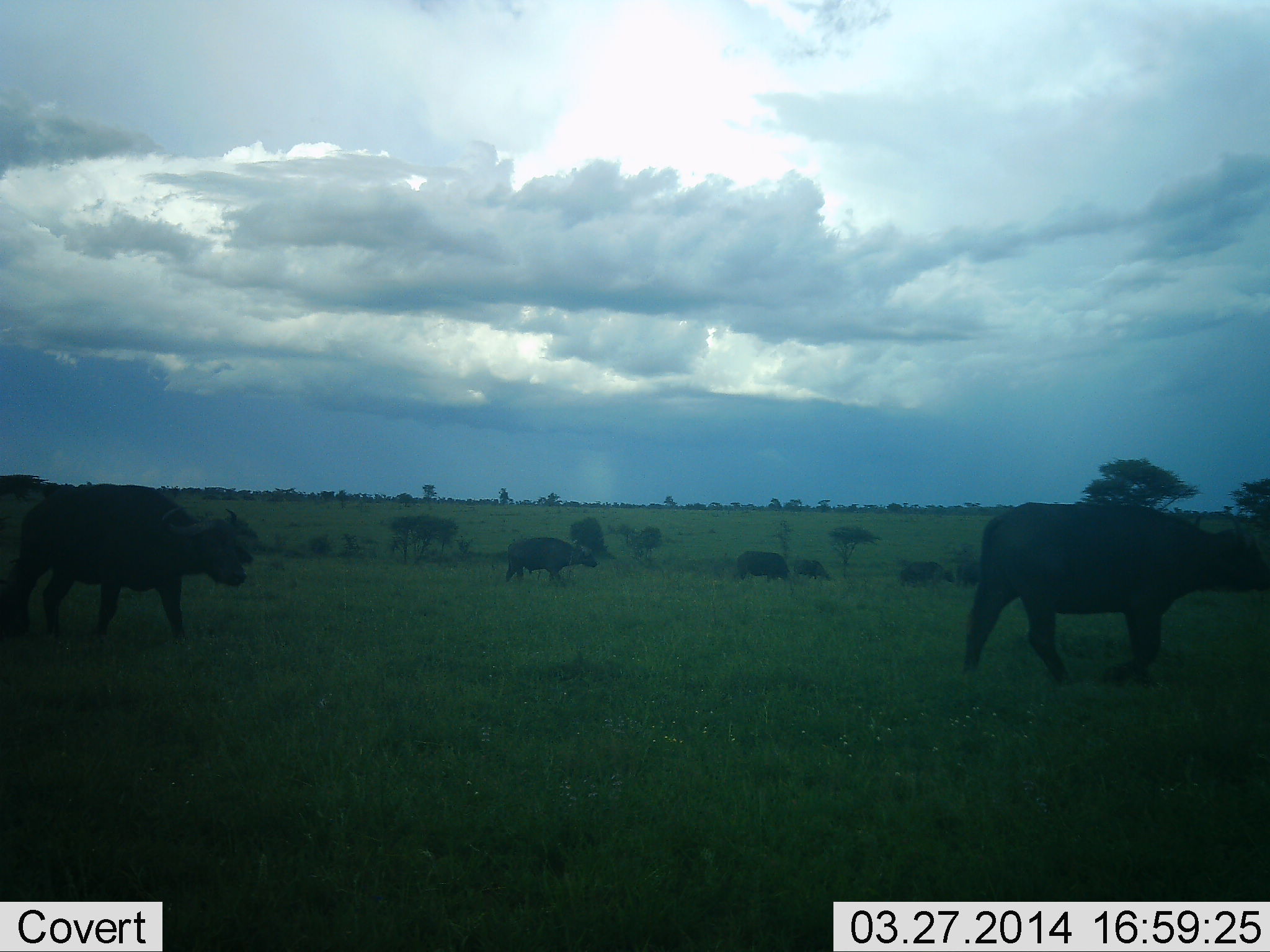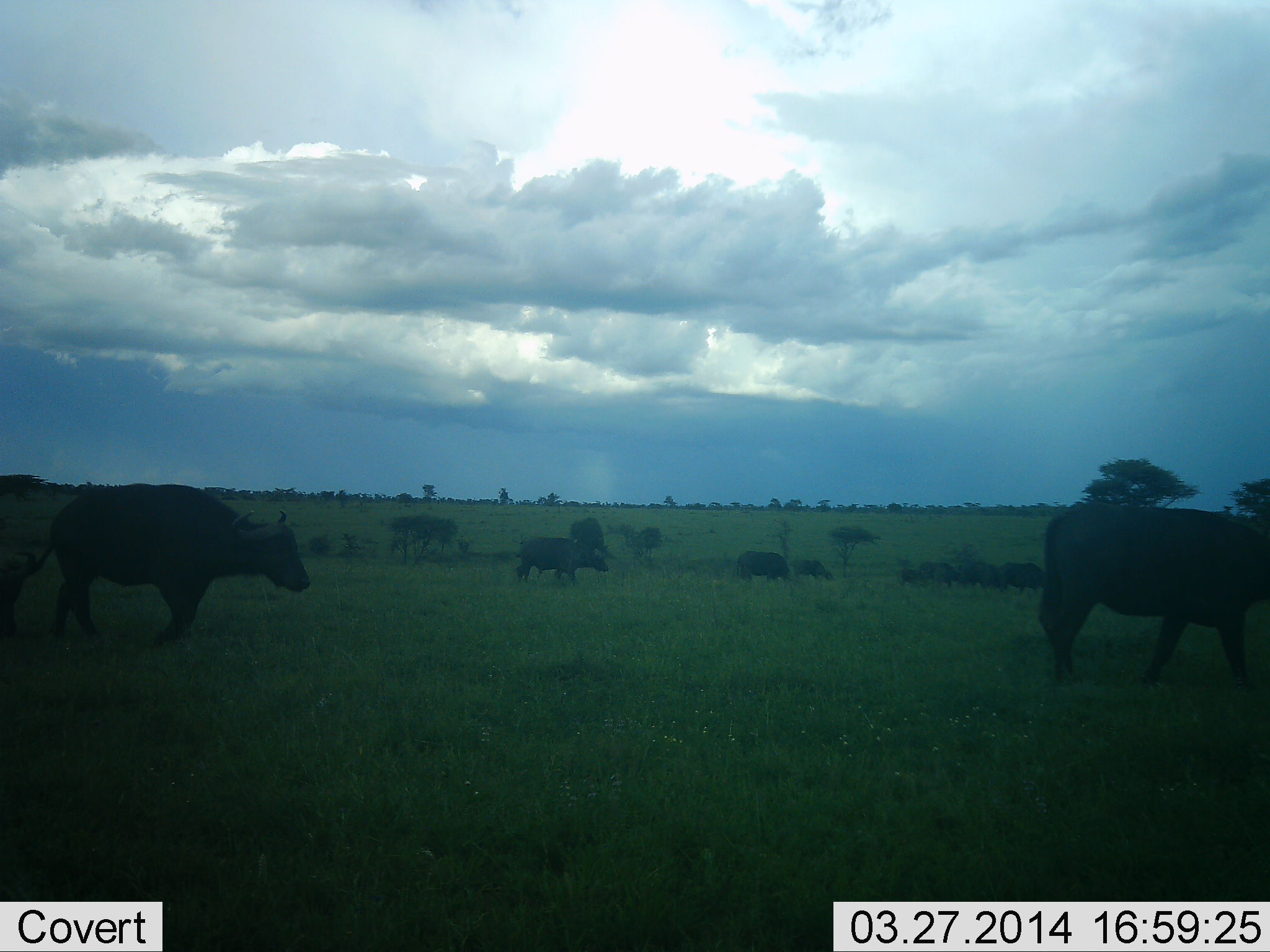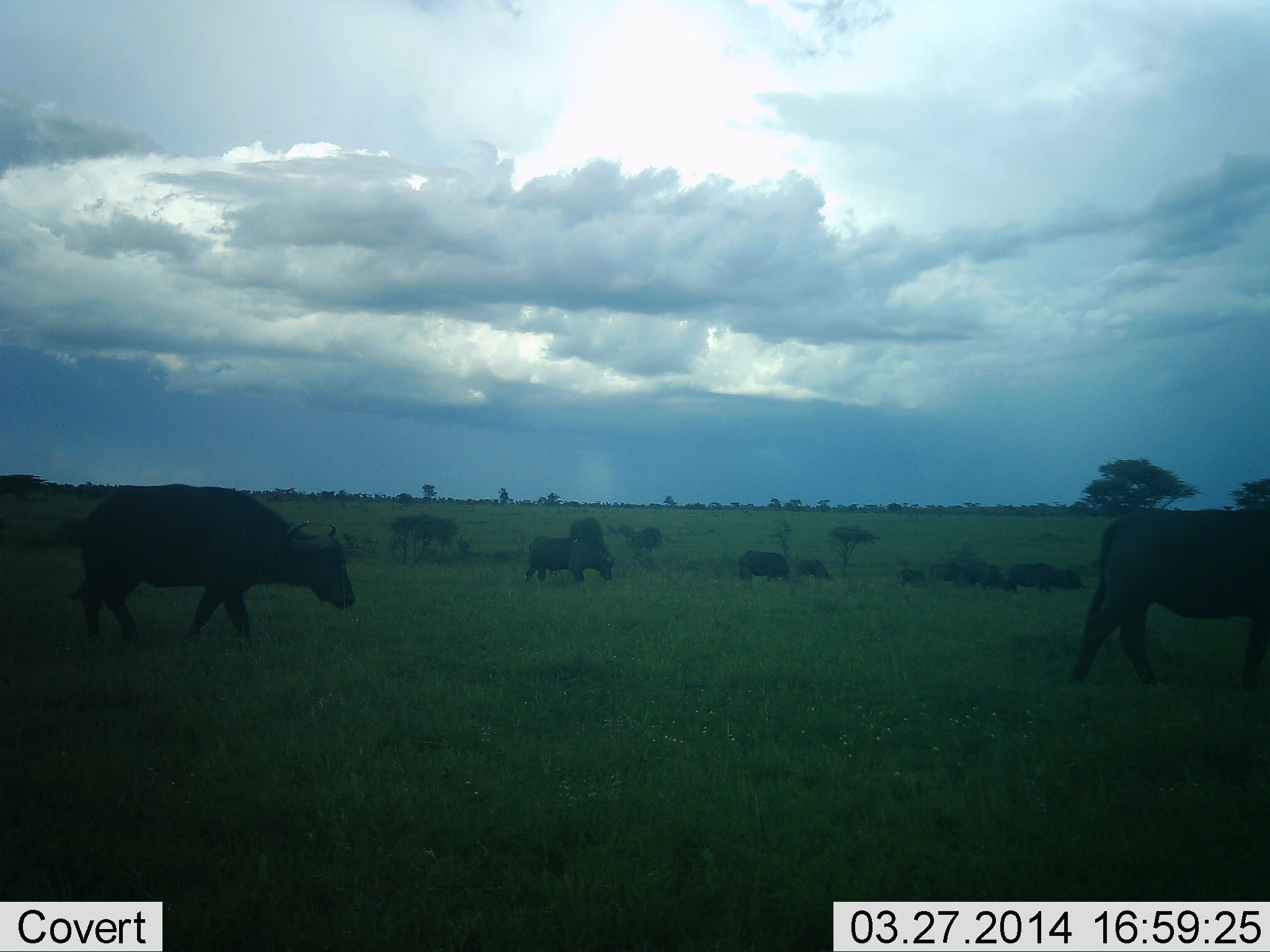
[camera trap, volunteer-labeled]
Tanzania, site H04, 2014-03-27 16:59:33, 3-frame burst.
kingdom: Animalia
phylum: Chordata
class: Mammalia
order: Artiodactyla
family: Bovidae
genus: Syncerus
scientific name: Syncerus caffer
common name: cape buffalo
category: buffalo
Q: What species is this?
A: Buffalo (cape buffalo) (Syncerus caffer).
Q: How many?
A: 10.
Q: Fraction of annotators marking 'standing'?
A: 30%.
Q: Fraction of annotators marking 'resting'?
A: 0%.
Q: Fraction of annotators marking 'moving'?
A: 100%.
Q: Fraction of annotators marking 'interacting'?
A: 0%.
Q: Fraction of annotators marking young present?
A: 10%.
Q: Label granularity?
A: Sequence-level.